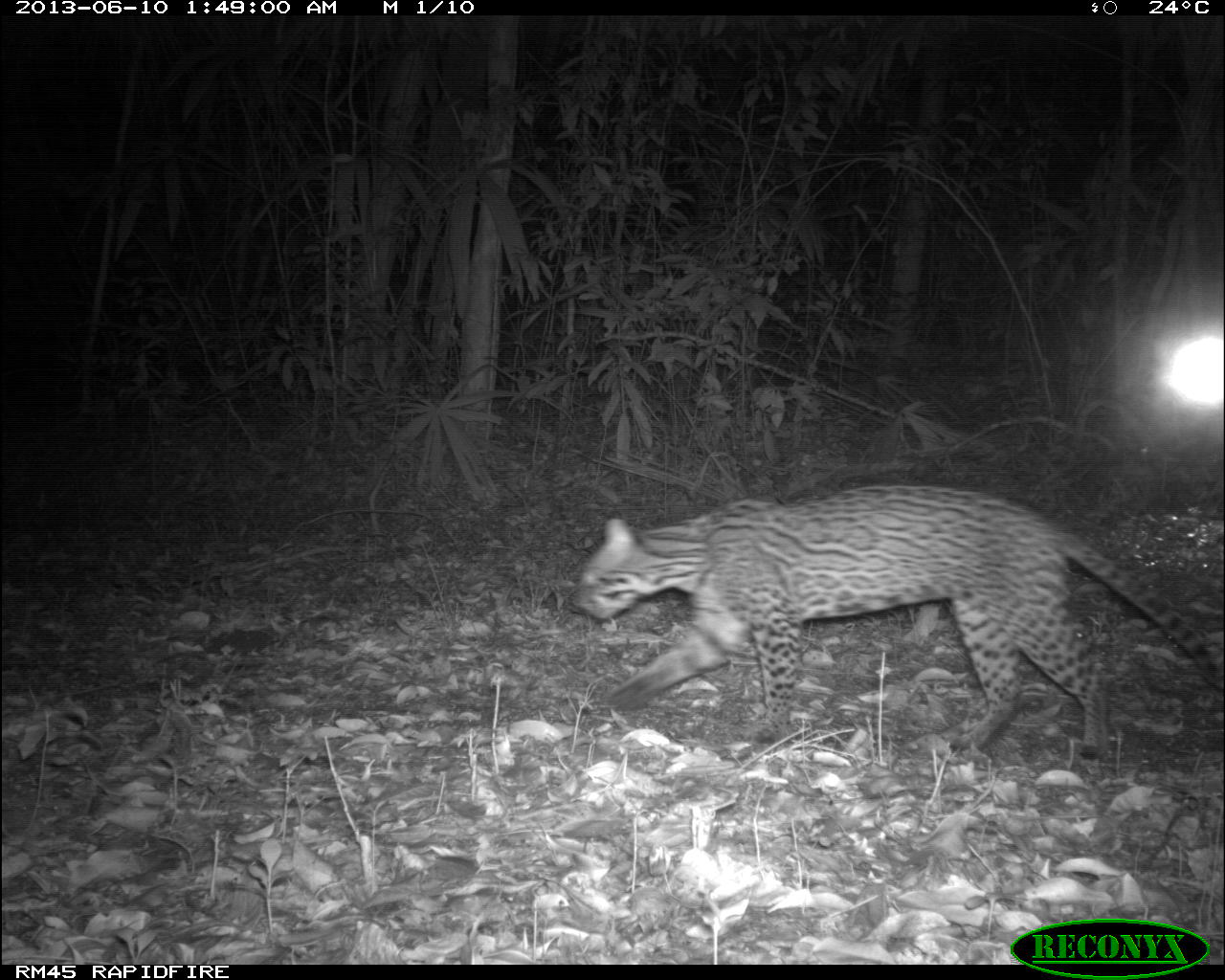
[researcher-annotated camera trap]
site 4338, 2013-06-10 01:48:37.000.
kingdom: Animalia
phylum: Chordata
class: Mammalia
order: Carnivora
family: Felidae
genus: Leopardus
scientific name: Leopardus pardalis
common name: ocelot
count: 1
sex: male